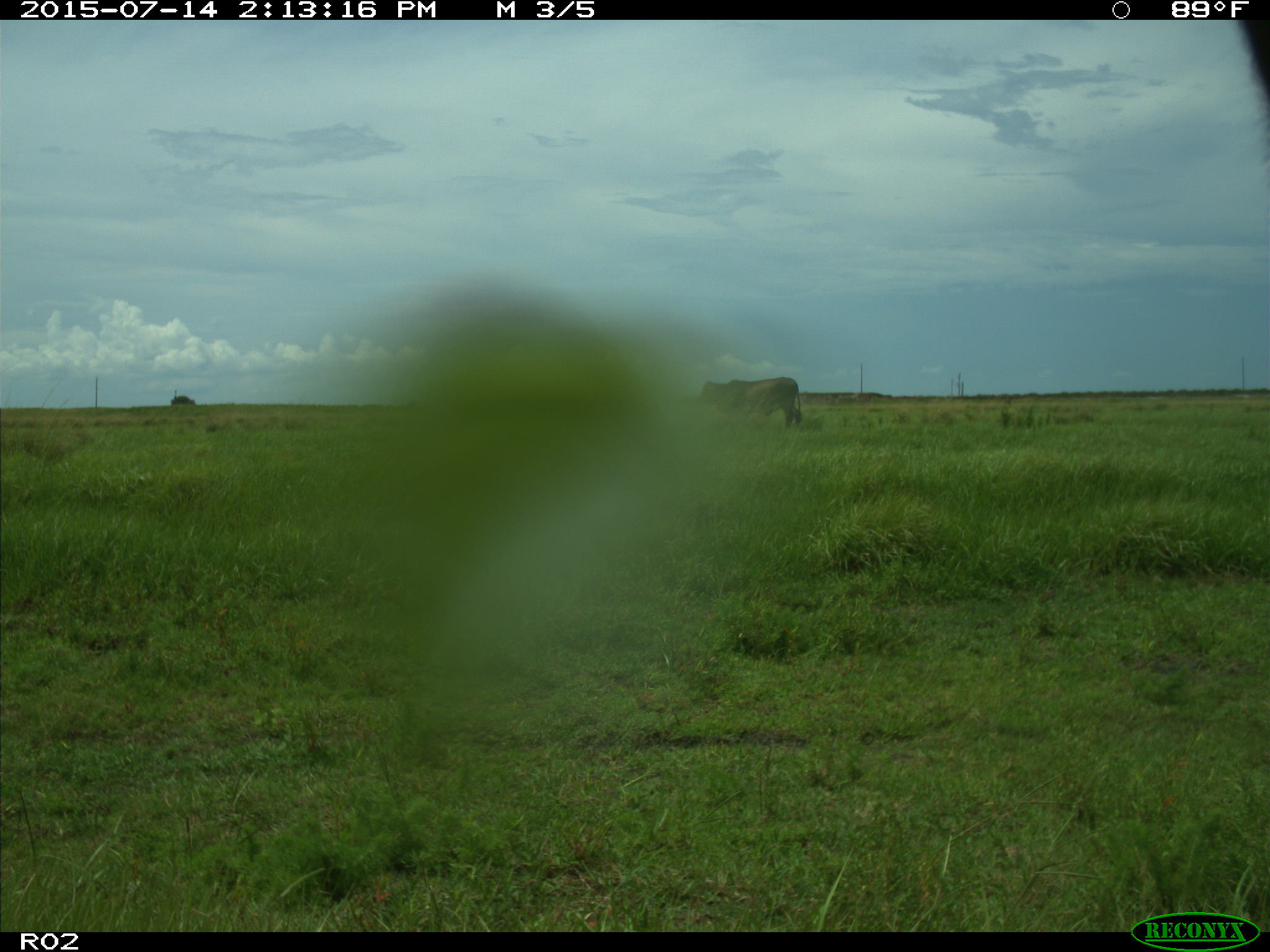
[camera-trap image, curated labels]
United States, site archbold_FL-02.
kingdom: Animalia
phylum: Chordata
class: Mammalia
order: Artiodactyla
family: Bovidae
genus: Bos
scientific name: Bos taurus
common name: domestic cow